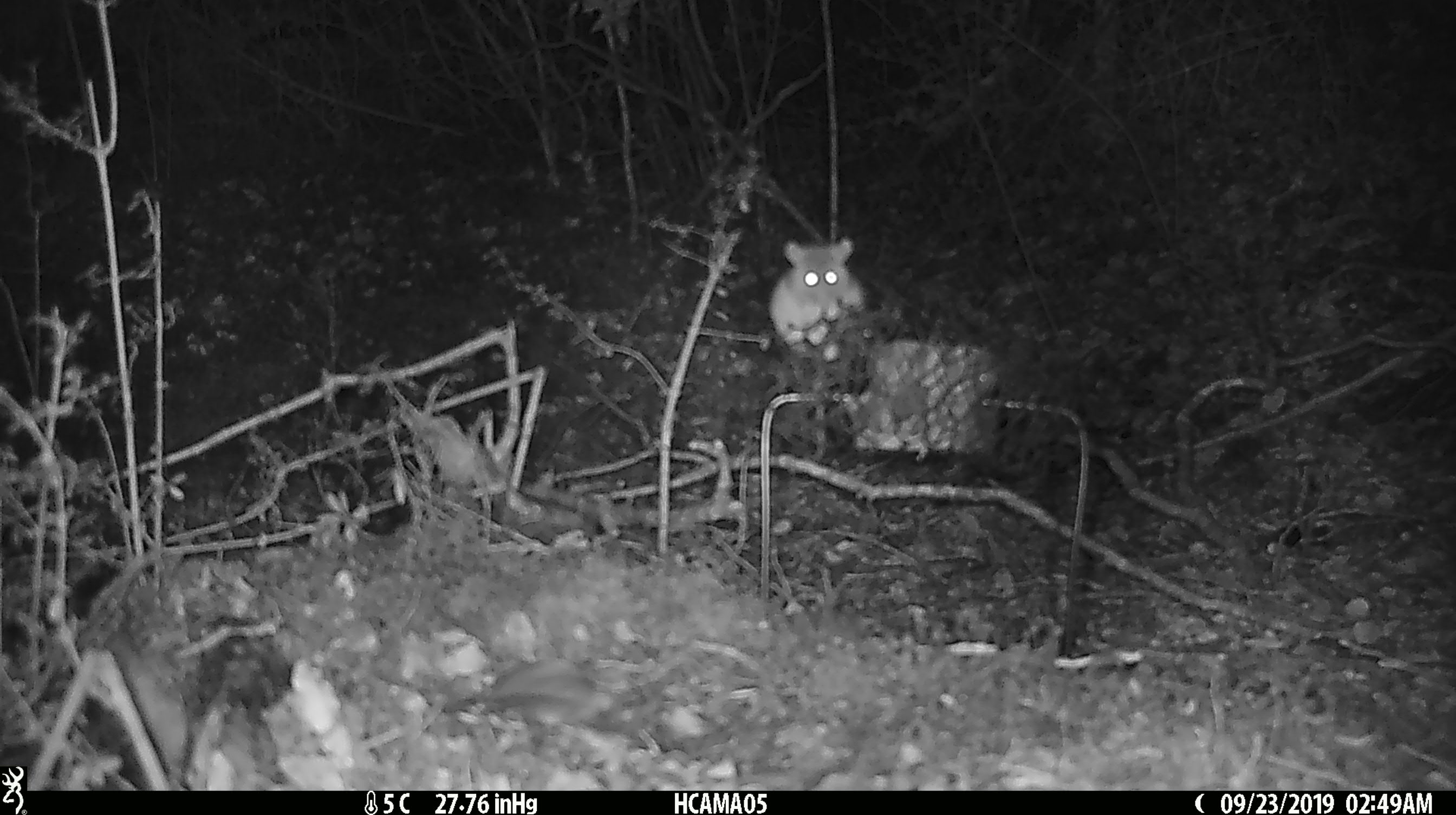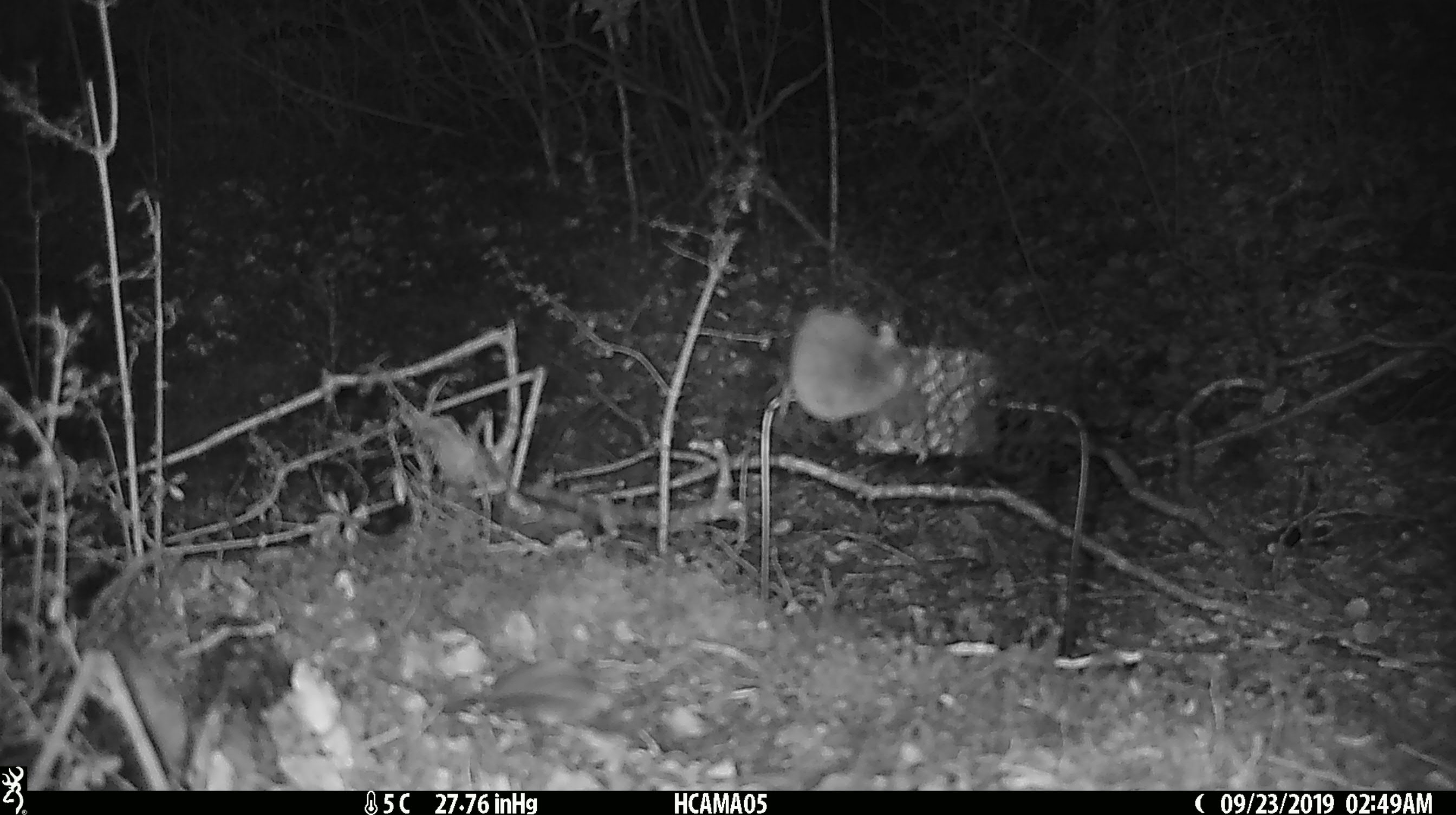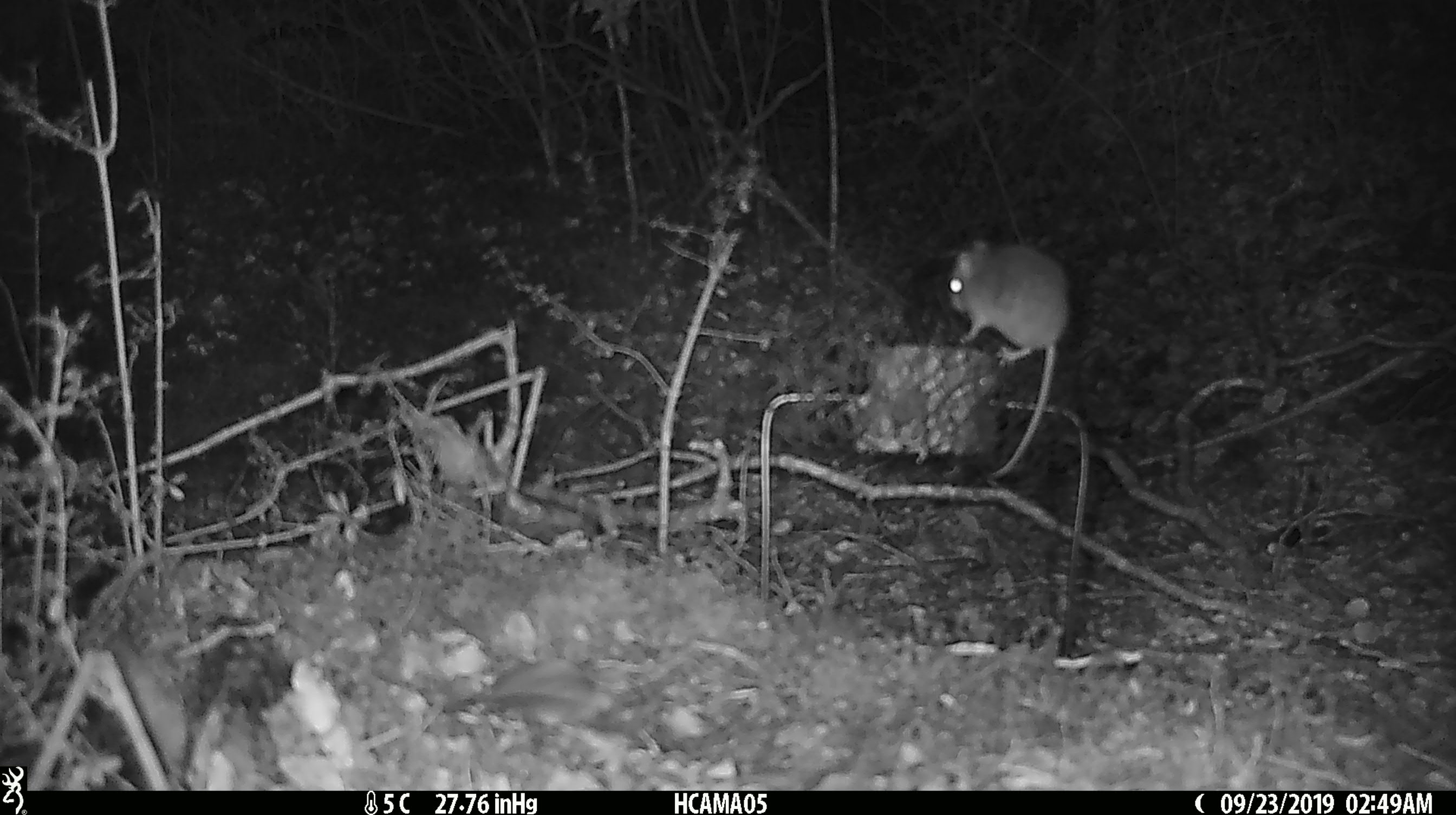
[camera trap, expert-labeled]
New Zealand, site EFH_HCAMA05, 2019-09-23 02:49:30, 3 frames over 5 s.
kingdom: Animalia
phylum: Chordata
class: Mammalia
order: Rodentia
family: Muridae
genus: Mus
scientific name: Mus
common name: mouse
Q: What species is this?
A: Mouse (Mus).